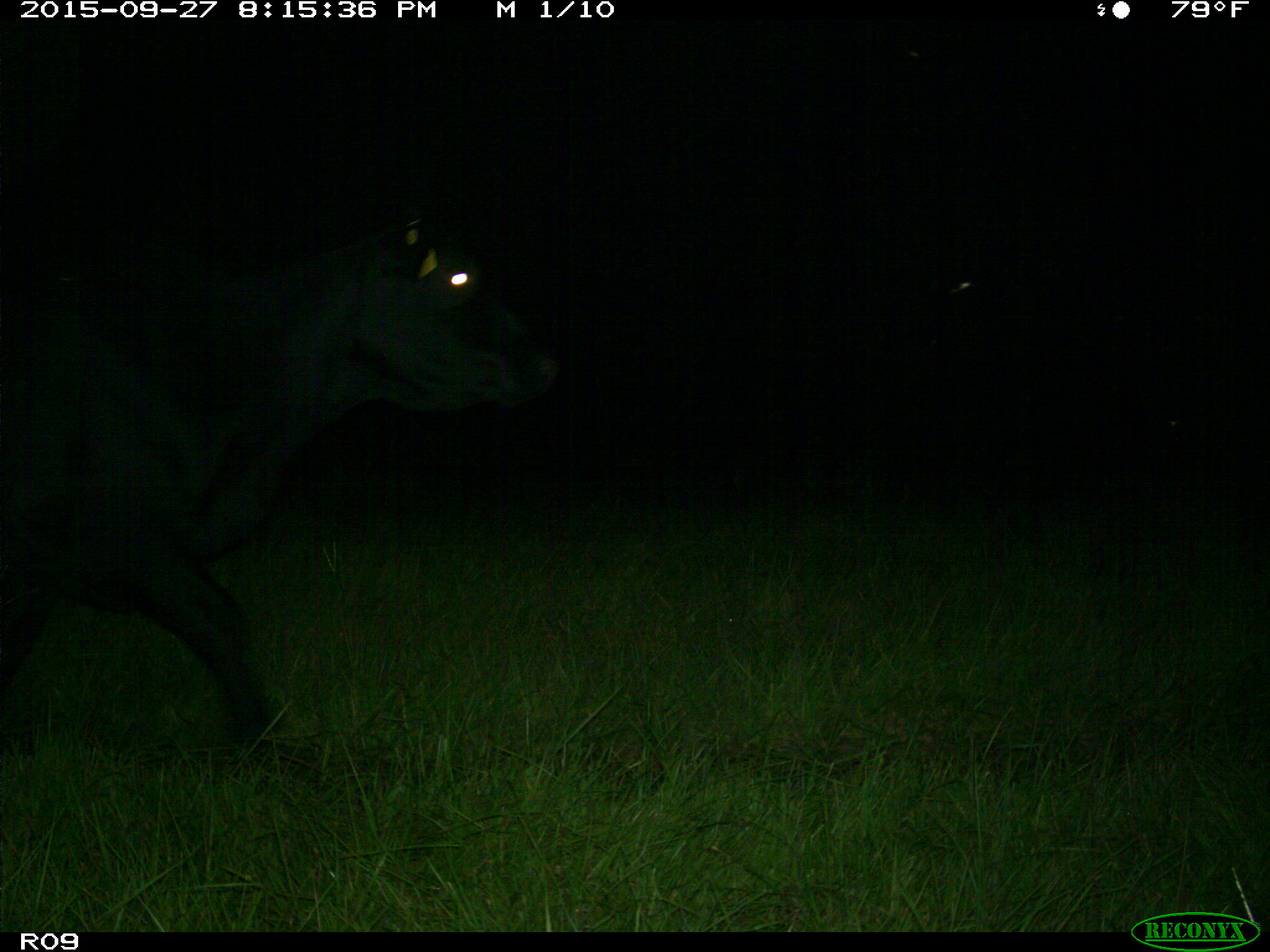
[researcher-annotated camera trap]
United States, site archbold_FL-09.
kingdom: Animalia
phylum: Chordata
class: Mammalia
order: Artiodactyla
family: Bovidae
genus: Bos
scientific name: Bos taurus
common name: domestic cow